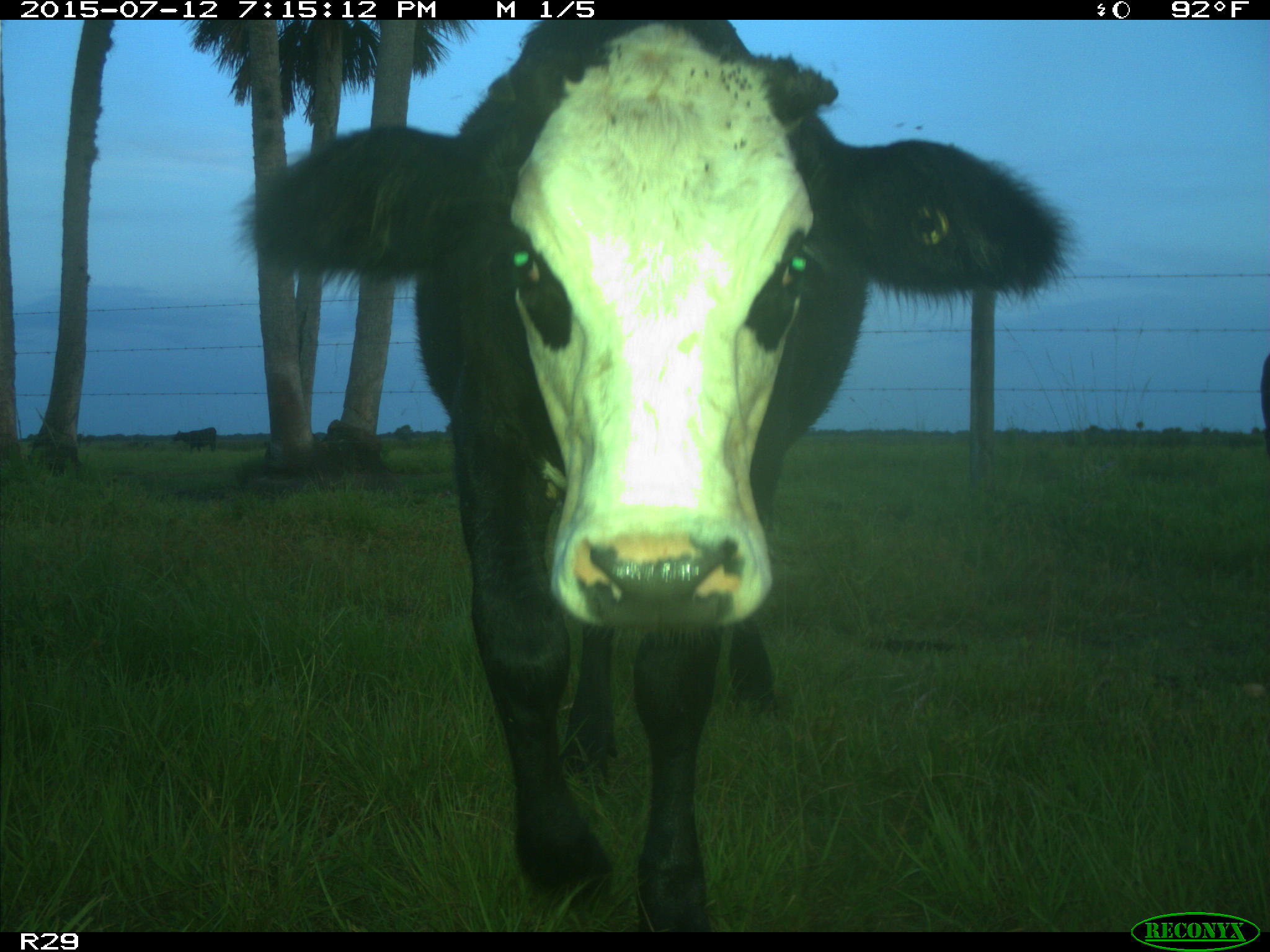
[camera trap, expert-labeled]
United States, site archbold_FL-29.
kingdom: Animalia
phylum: Chordata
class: Mammalia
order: Artiodactyla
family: Bovidae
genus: Bos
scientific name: Bos taurus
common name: domestic cow